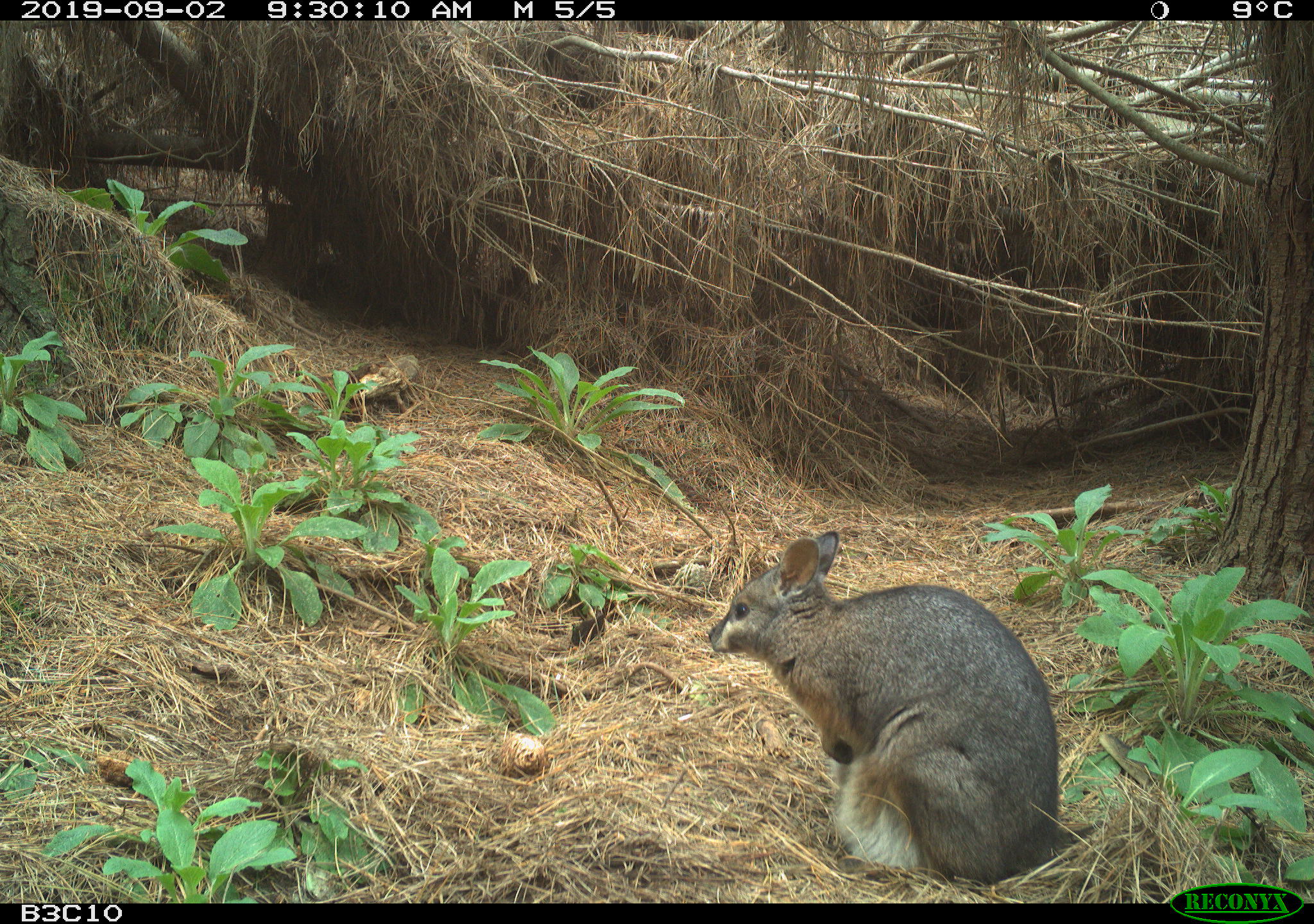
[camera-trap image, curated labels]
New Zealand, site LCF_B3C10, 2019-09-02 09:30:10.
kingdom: Animalia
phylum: Chordata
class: Mammalia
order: Diprotodontia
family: Macropodidae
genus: Notamacropus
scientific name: Notamacropus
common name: wallaby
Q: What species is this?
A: Wallaby (Notamacropus).